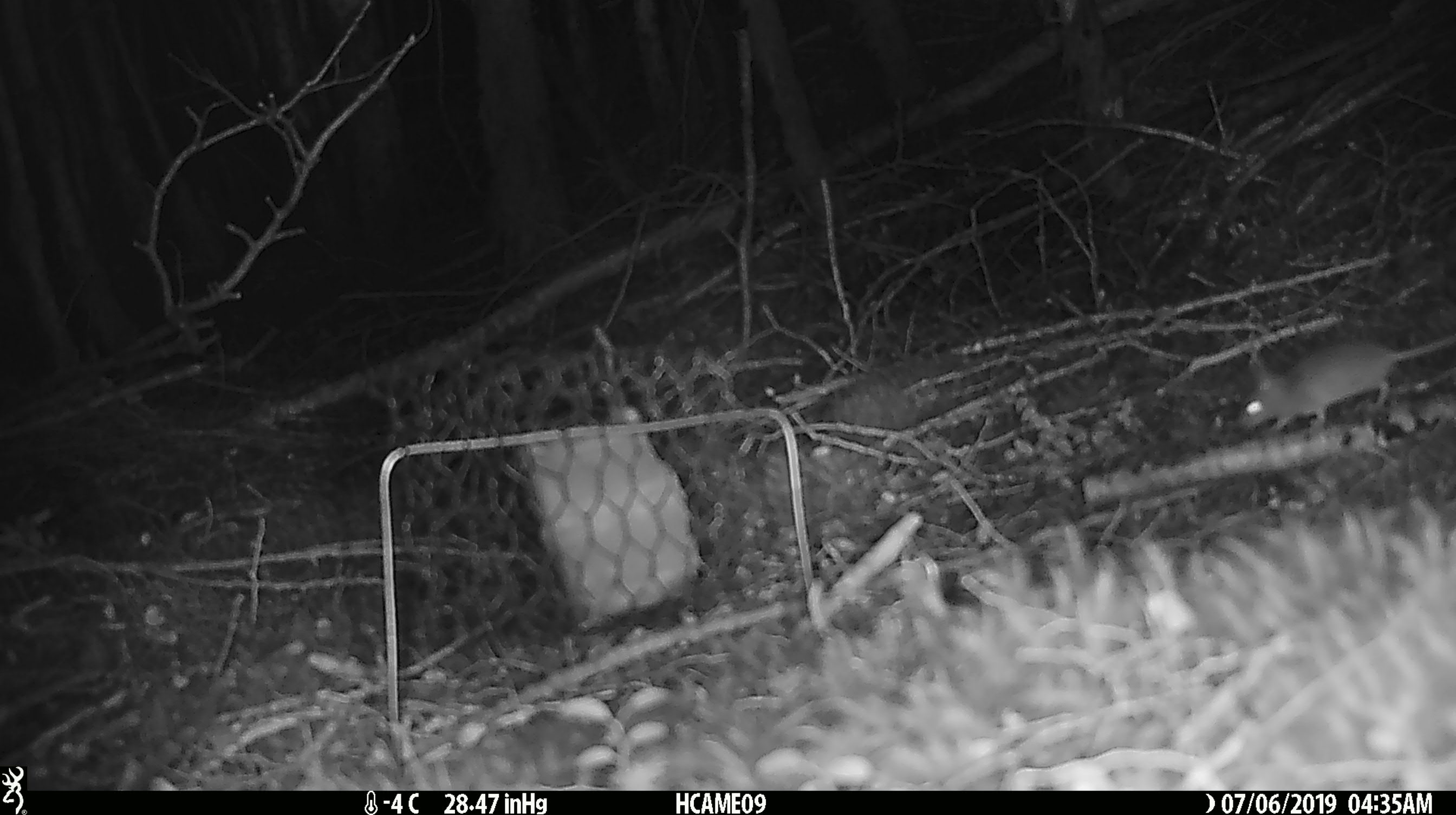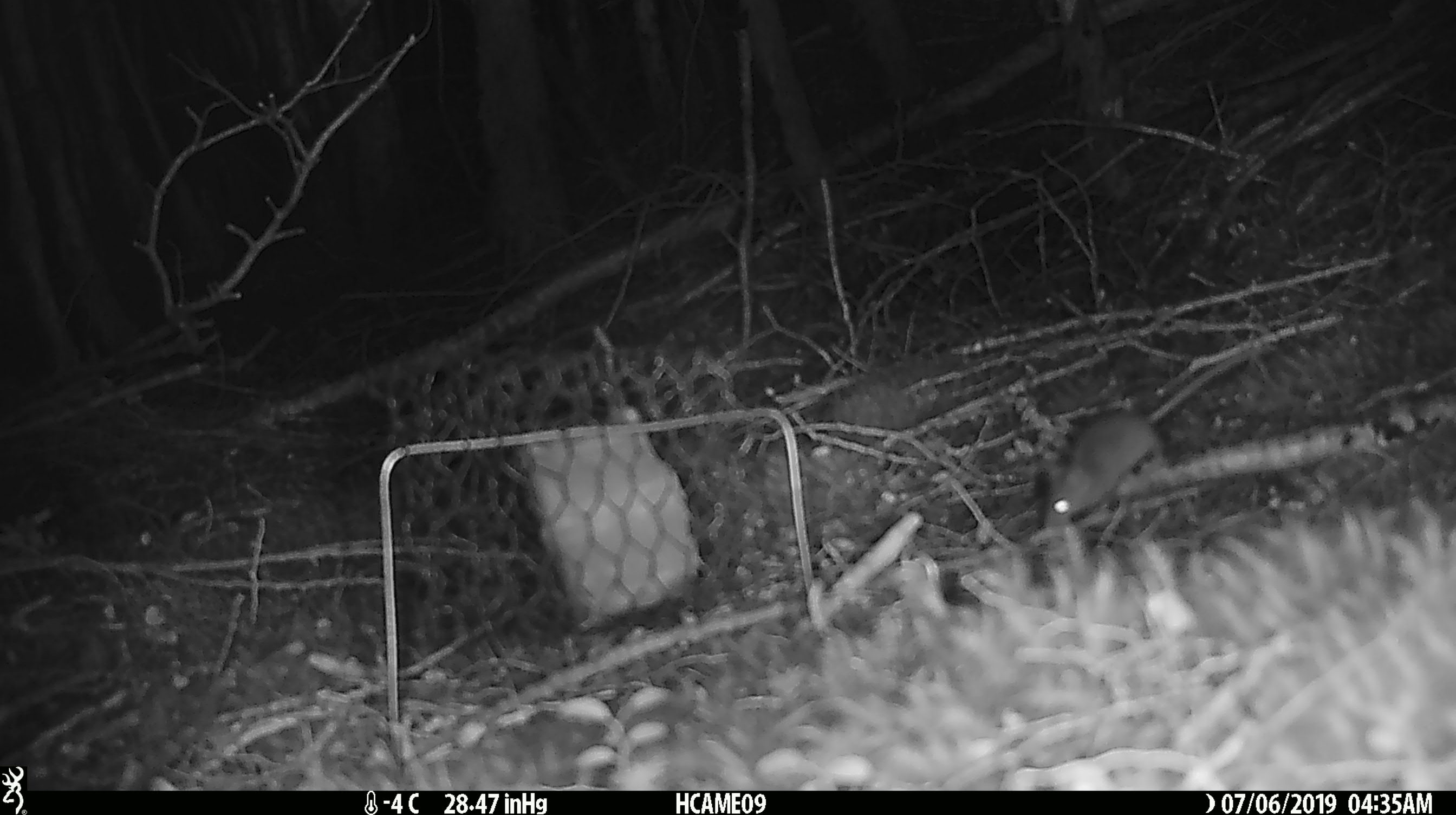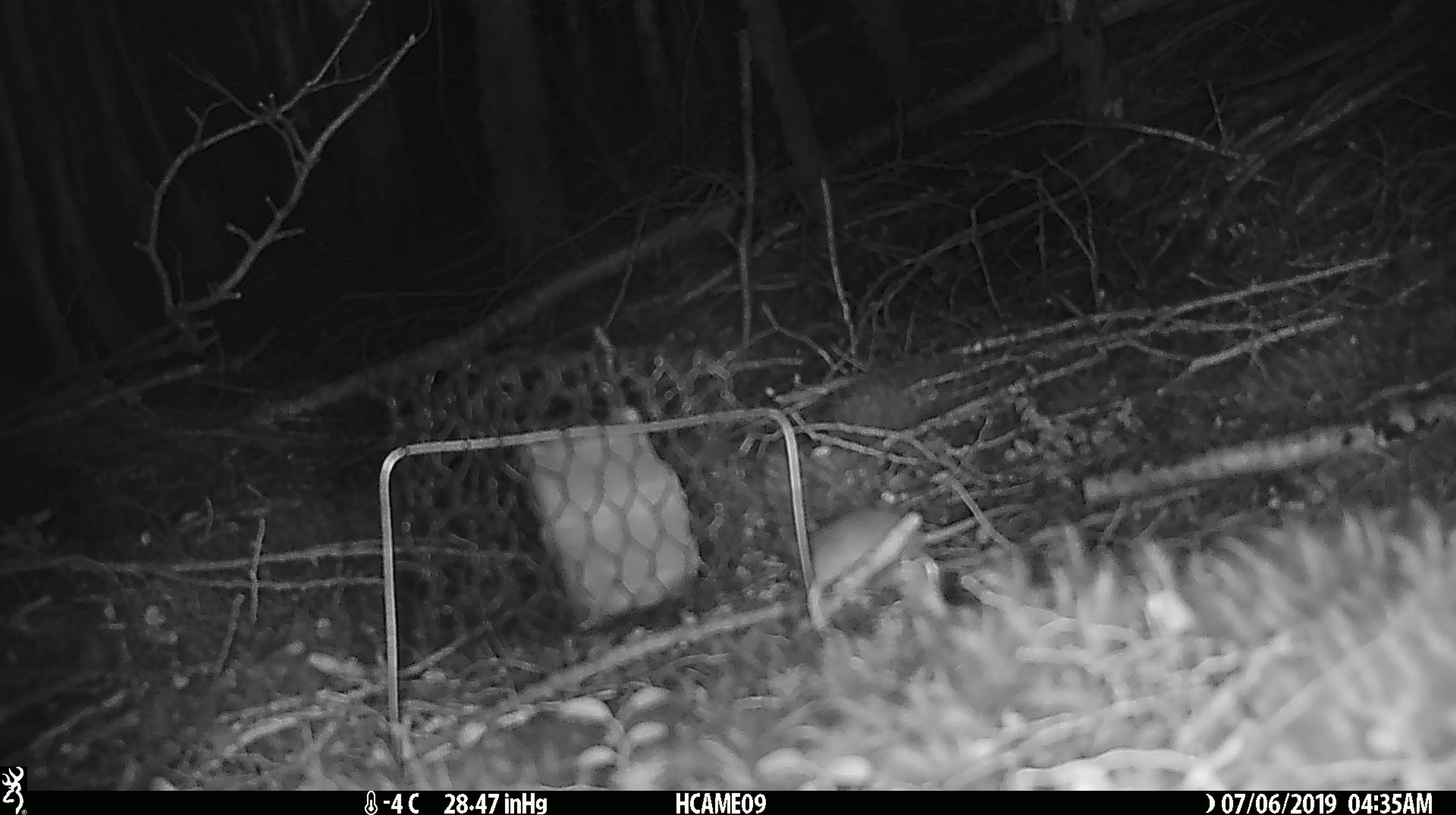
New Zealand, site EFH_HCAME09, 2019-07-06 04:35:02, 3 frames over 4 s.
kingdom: Animalia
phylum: Chordata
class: Mammalia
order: Rodentia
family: Muridae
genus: Mus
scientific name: Mus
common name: mouse